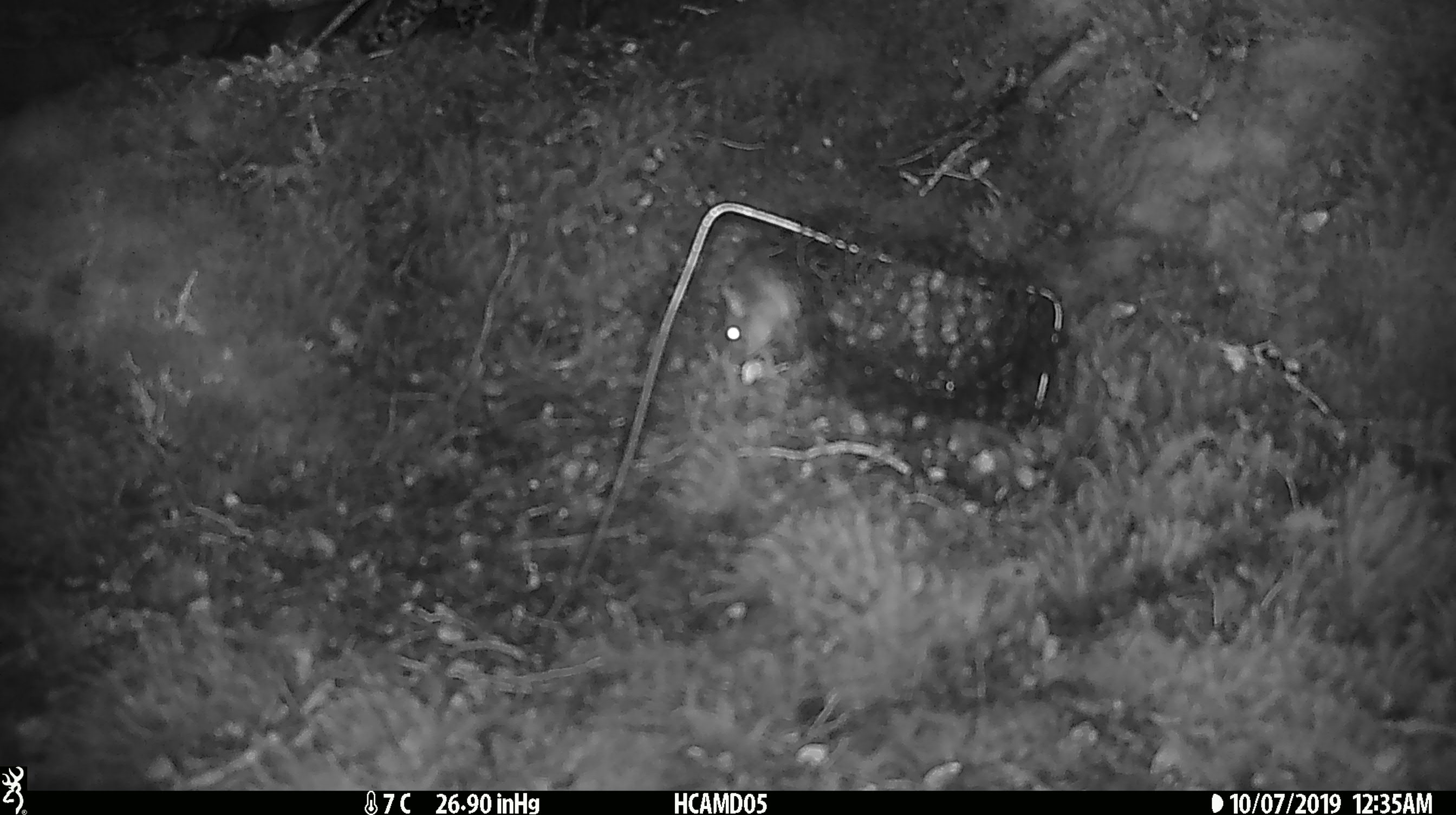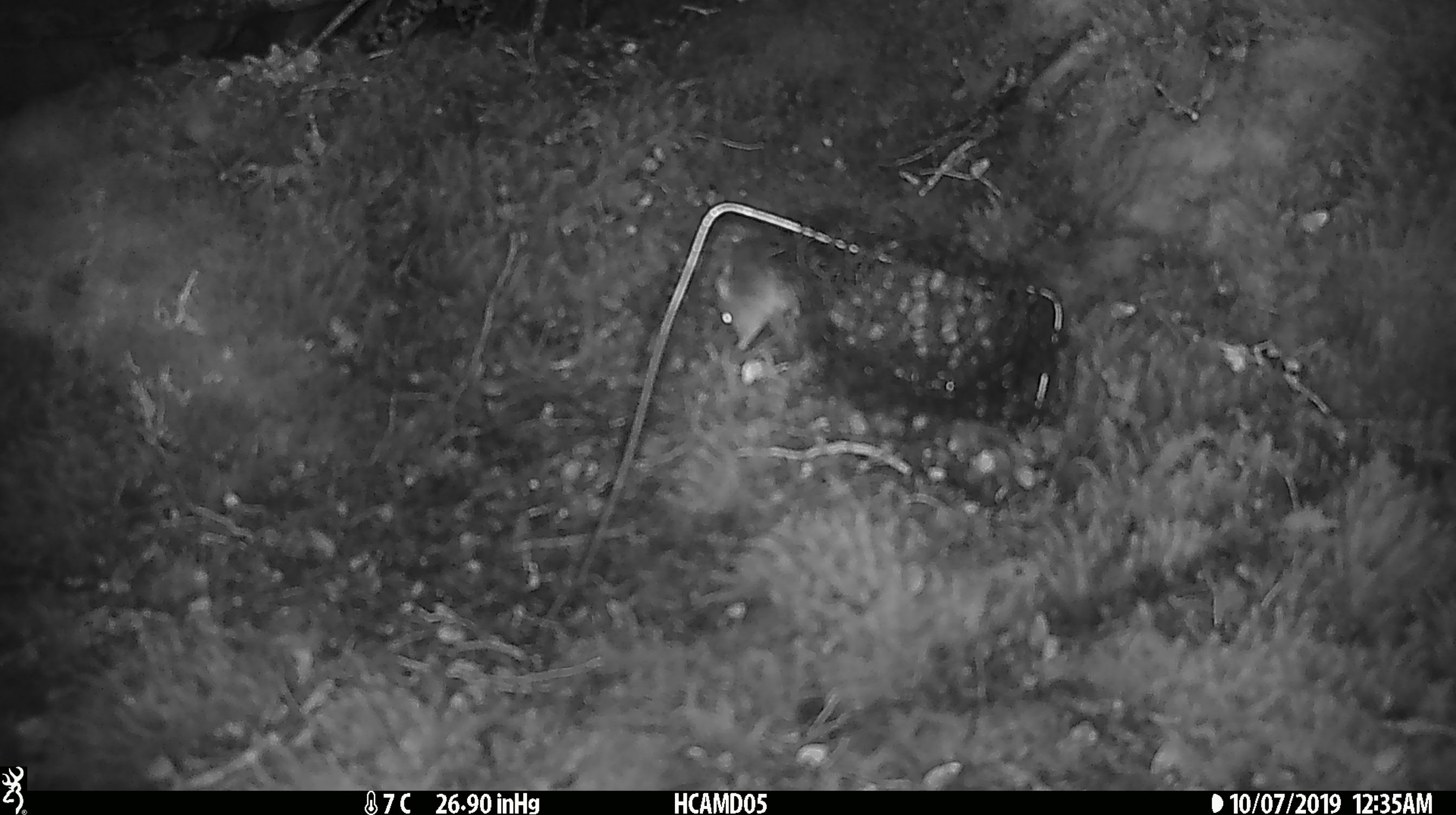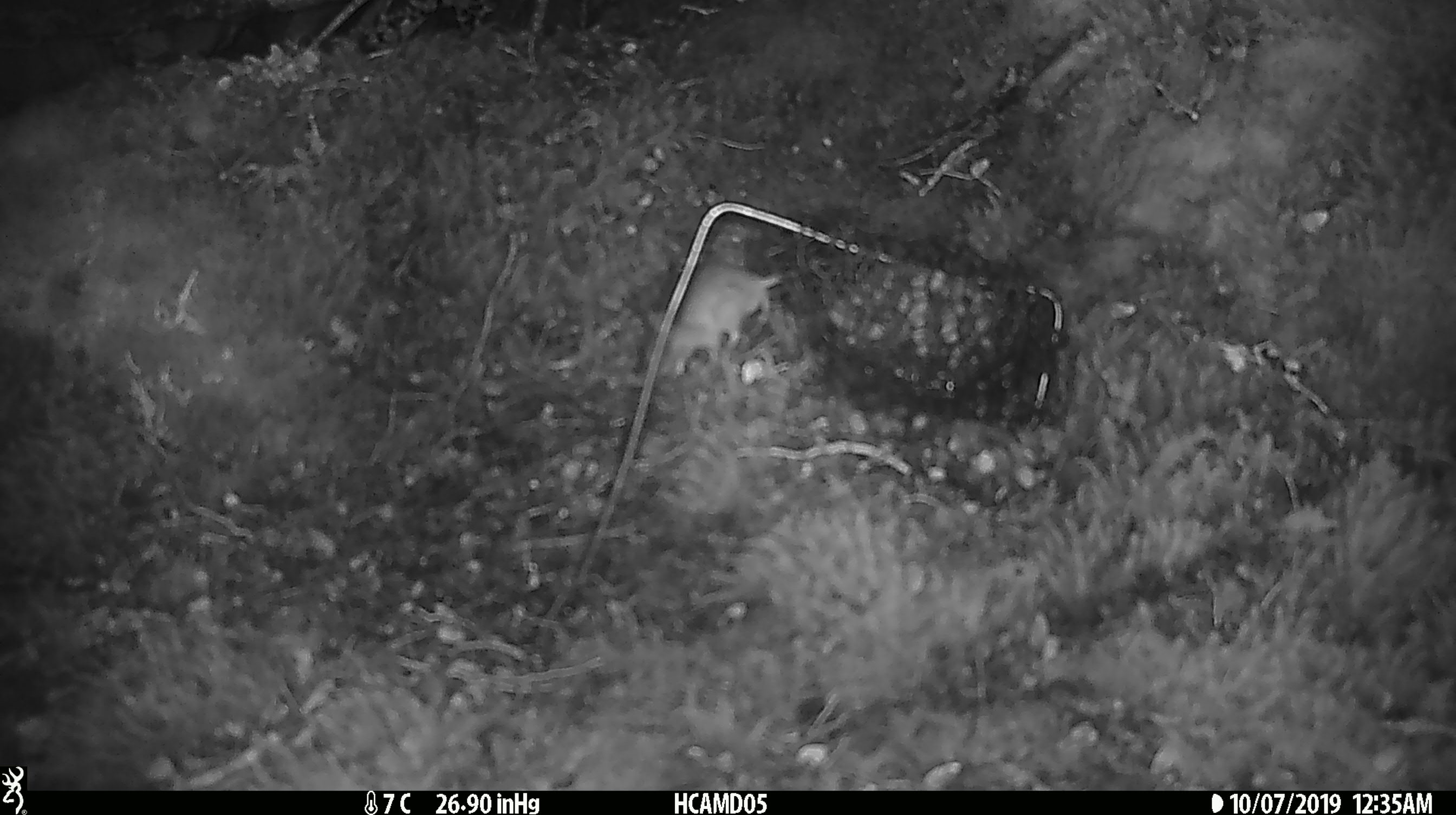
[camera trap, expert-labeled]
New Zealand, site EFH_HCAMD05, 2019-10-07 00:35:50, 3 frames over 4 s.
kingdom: Animalia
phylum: Chordata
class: Mammalia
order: Rodentia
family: Muridae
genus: Mus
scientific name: Mus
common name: mouse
Mouse (Mus).